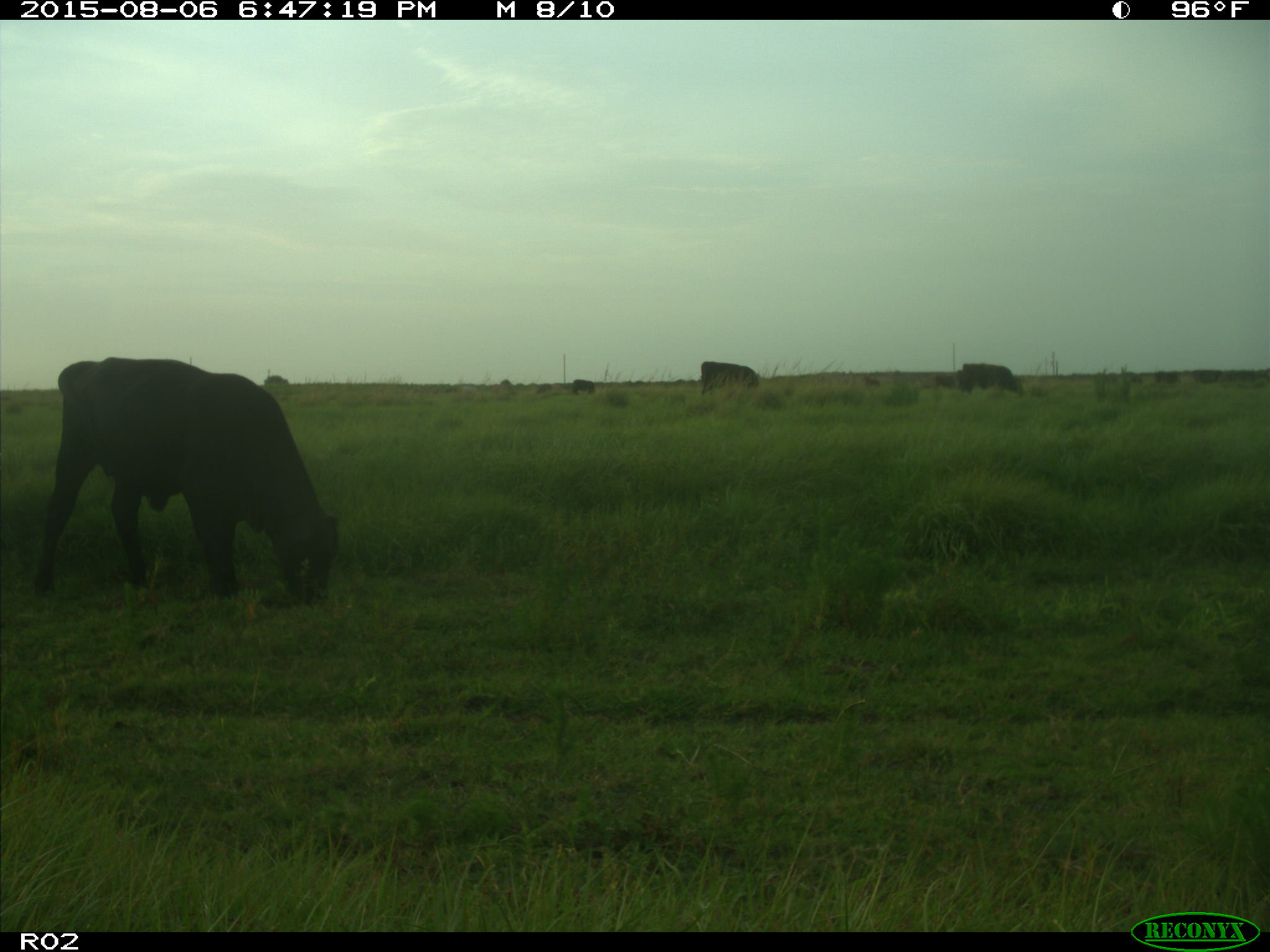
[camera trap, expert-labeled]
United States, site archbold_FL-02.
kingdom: Animalia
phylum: Chordata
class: Mammalia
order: Artiodactyla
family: Bovidae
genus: Bos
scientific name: Bos taurus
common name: domestic cow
Bos taurus (domestic cow).